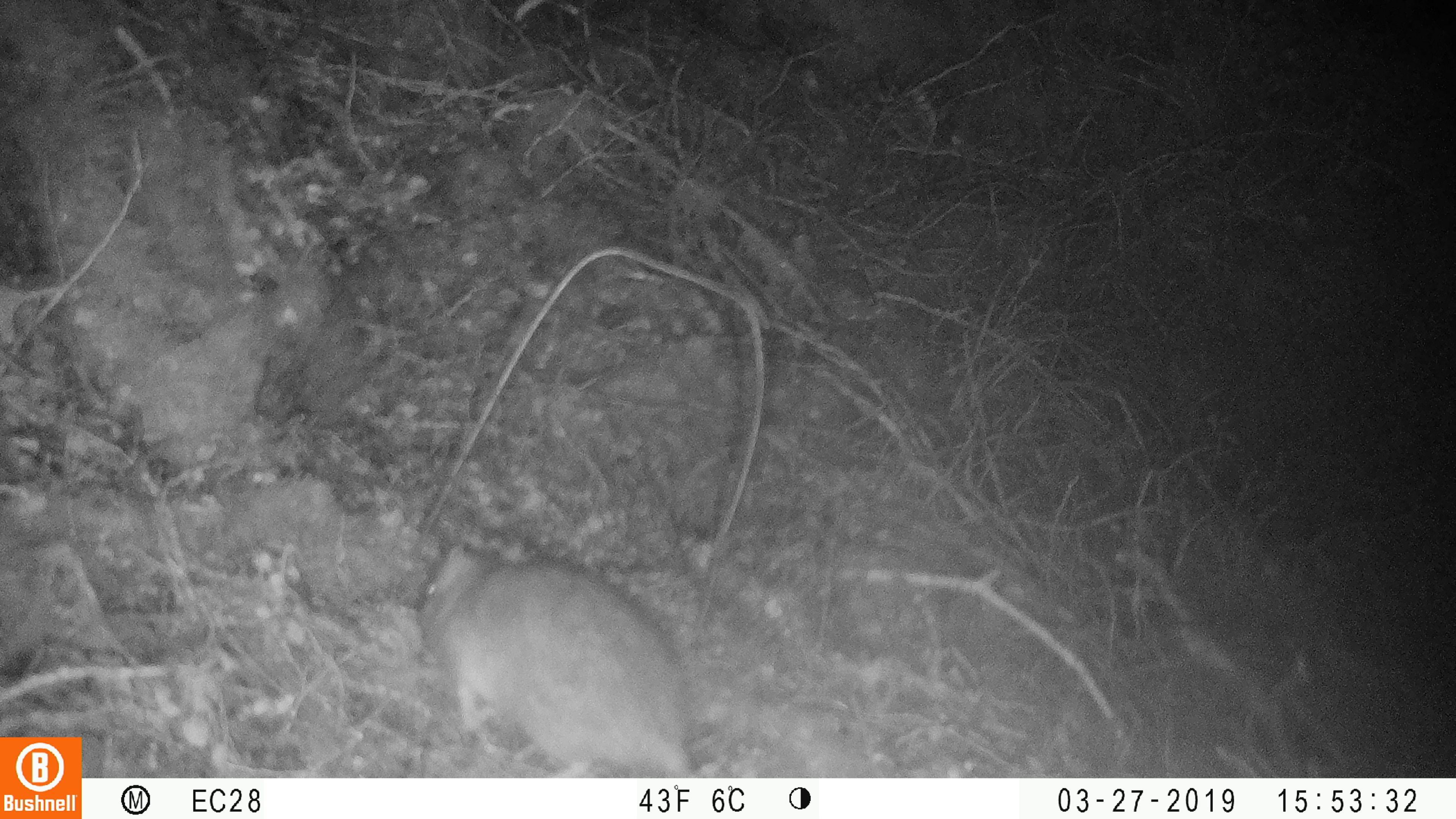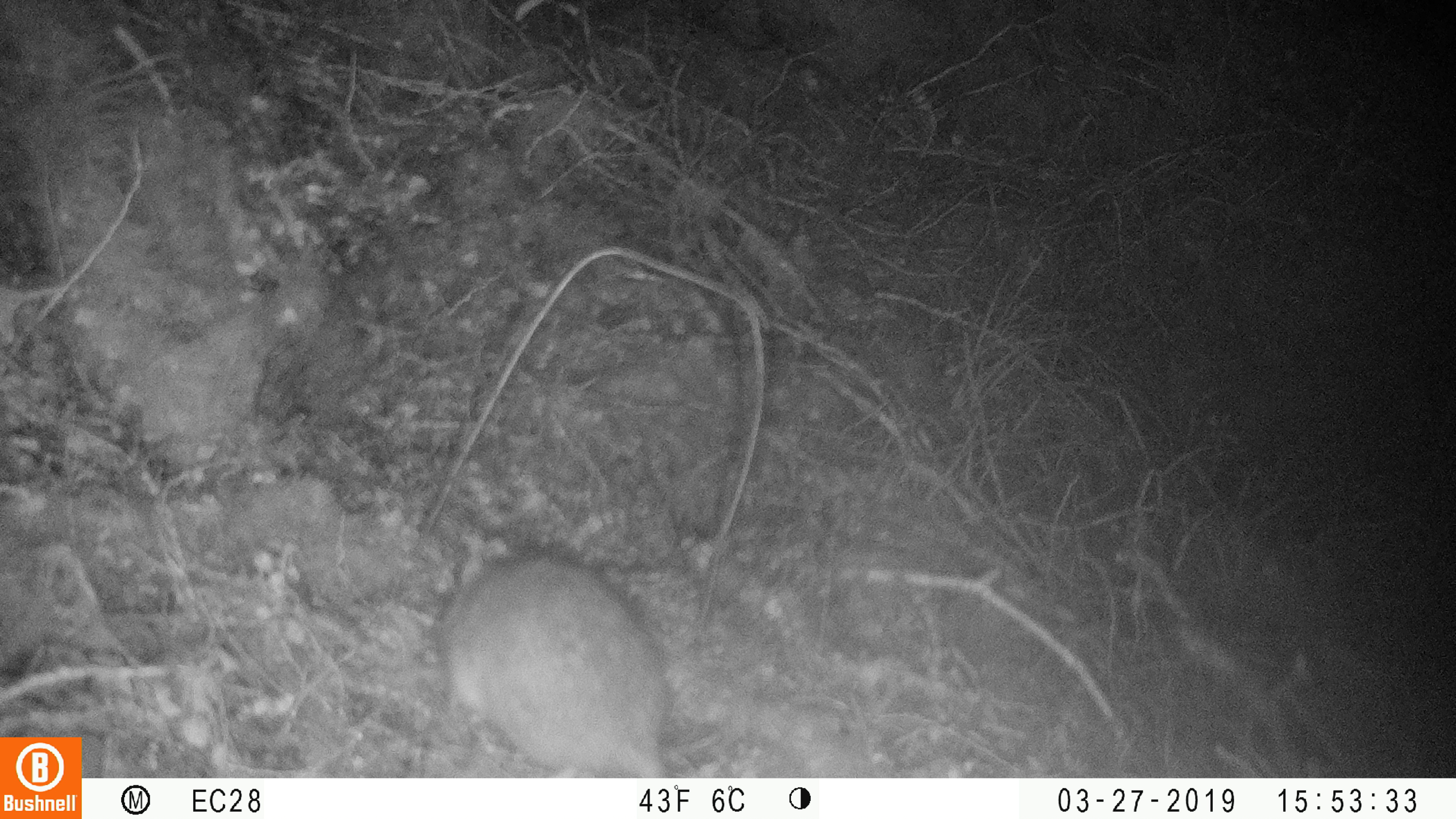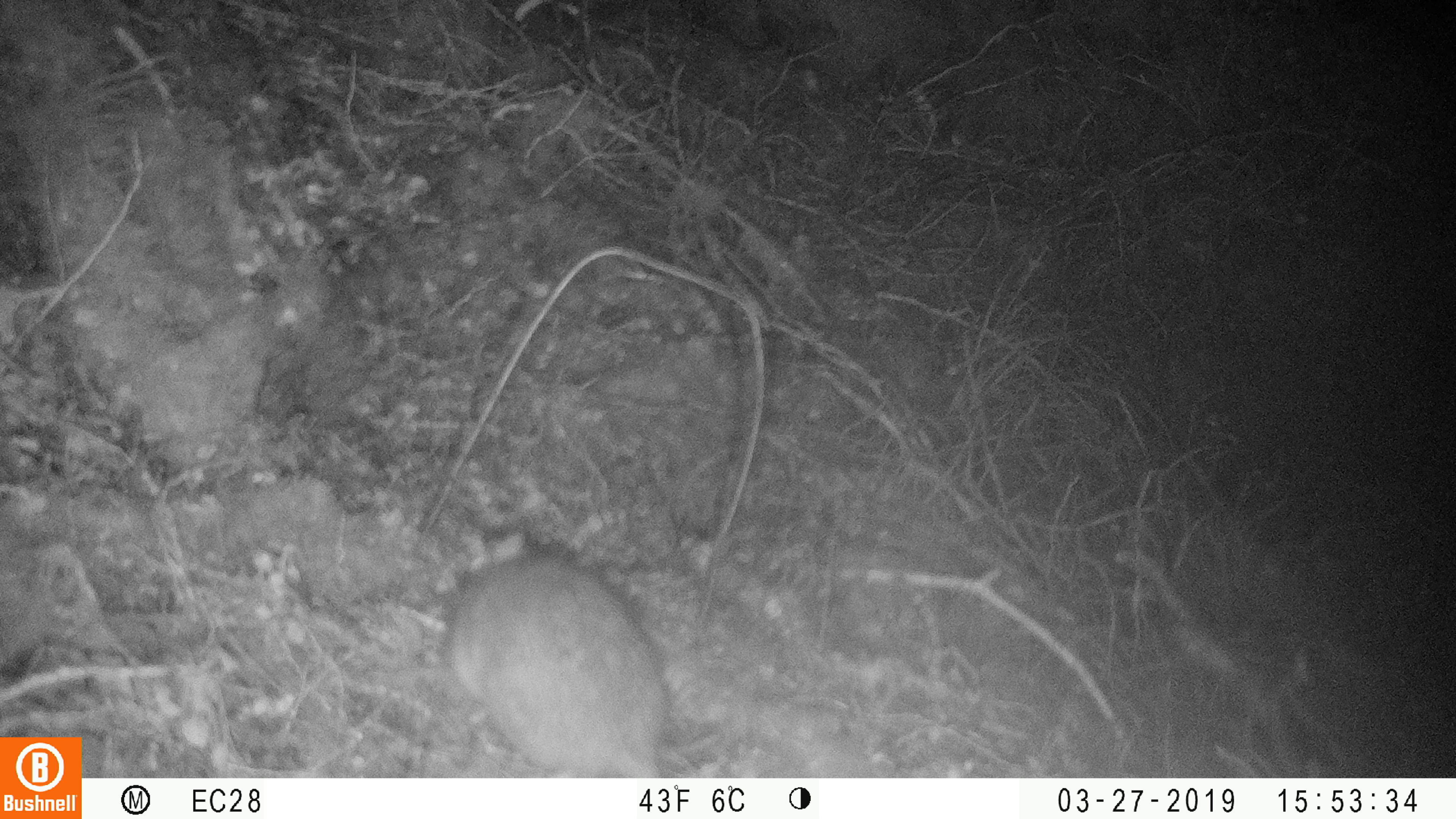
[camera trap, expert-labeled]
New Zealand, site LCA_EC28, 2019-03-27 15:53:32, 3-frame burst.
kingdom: Animalia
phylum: Chordata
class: Mammalia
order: Rodentia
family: Muridae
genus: Rattus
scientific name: Rattus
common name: rat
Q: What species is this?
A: Rat (Rattus).